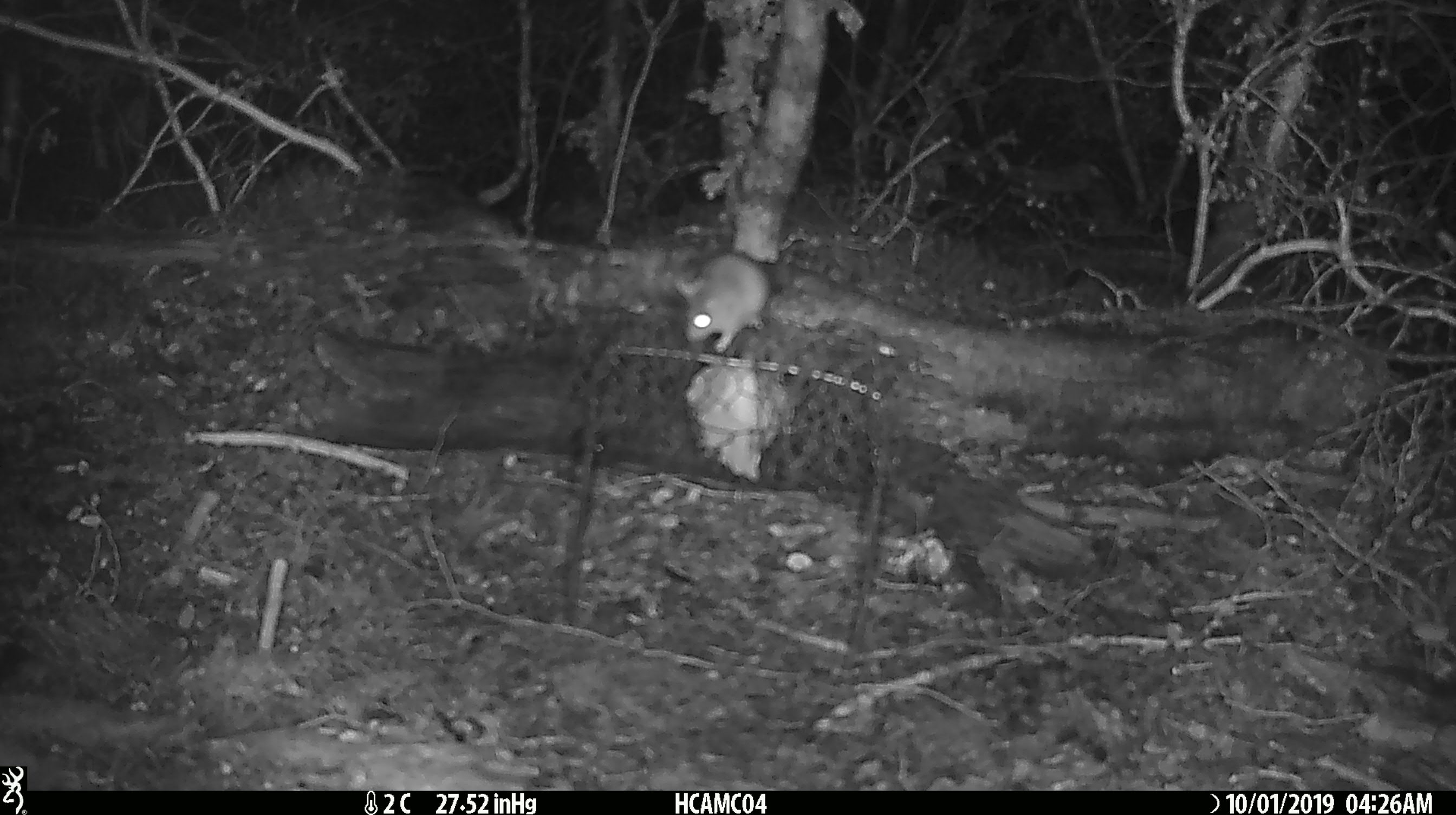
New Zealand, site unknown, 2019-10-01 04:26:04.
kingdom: Animalia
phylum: Chordata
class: Mammalia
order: Rodentia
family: Muridae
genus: Mus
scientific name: Mus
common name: mouse